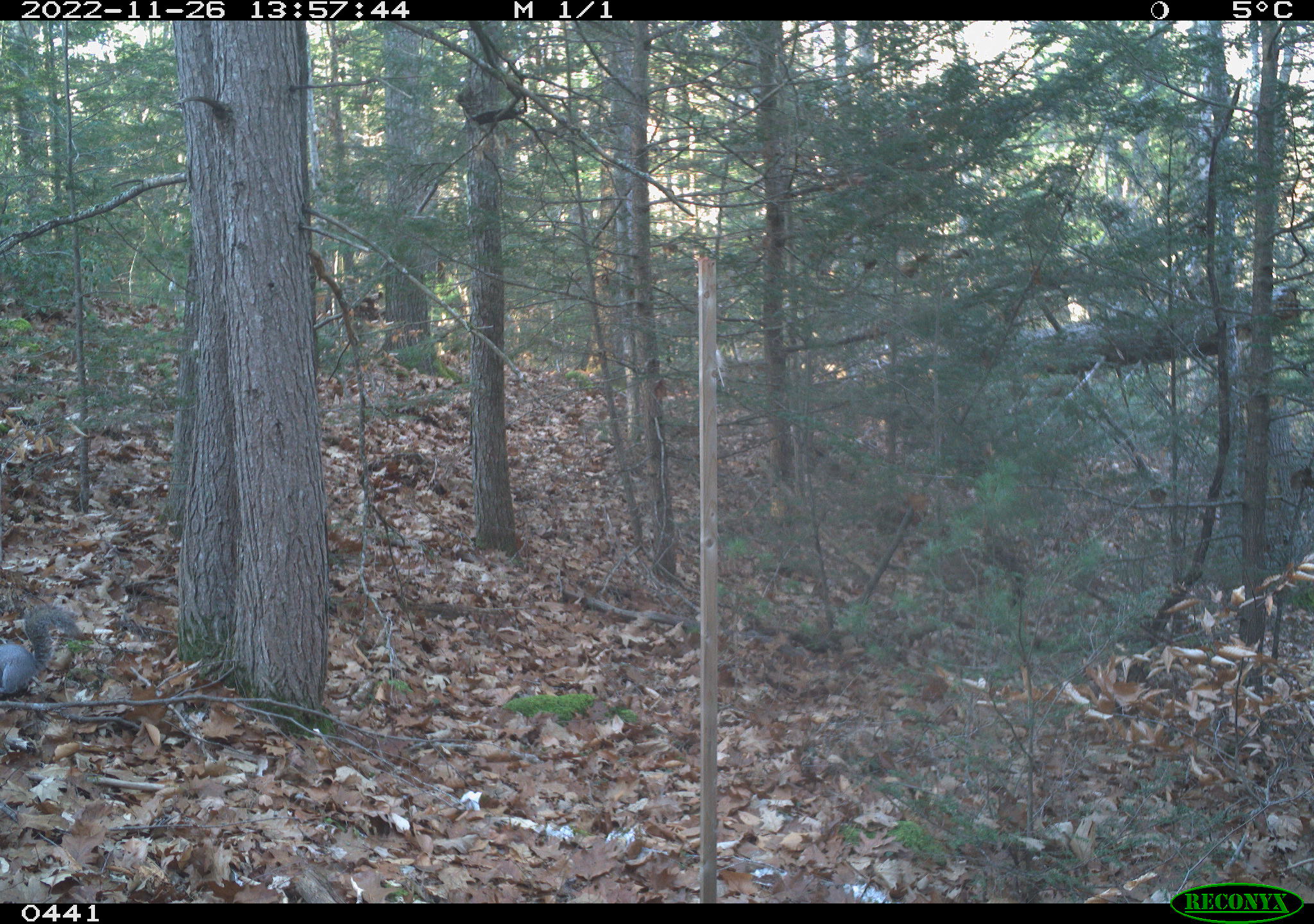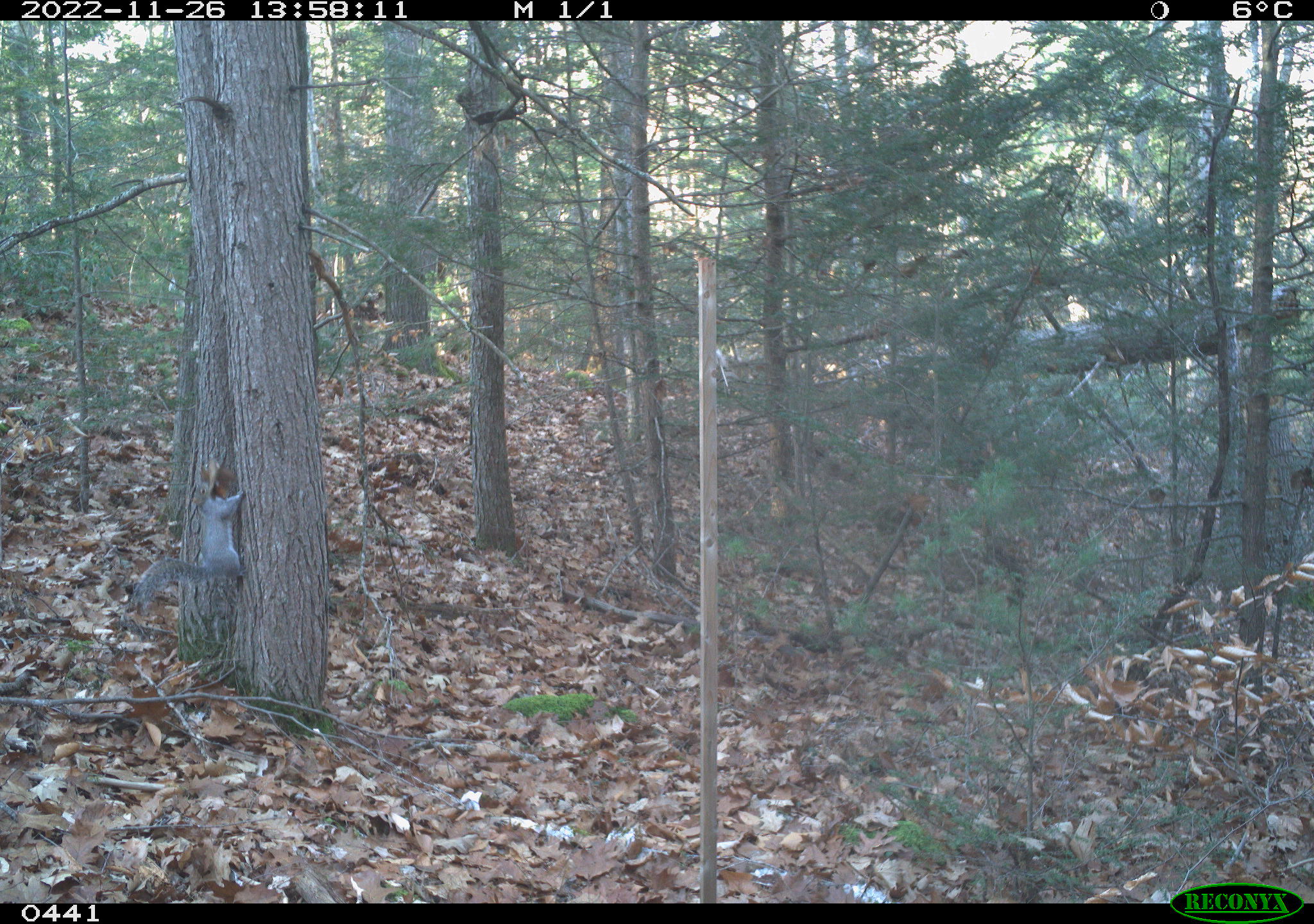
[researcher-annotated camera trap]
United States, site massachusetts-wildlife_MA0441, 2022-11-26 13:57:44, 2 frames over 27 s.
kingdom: Animalia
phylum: Chordata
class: Mammalia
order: Rodentia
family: Sciuridae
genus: Sciurus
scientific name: Sciurus carolinensis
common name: gray squirrel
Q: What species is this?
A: Gray squirrel (Sciurus carolinensis).